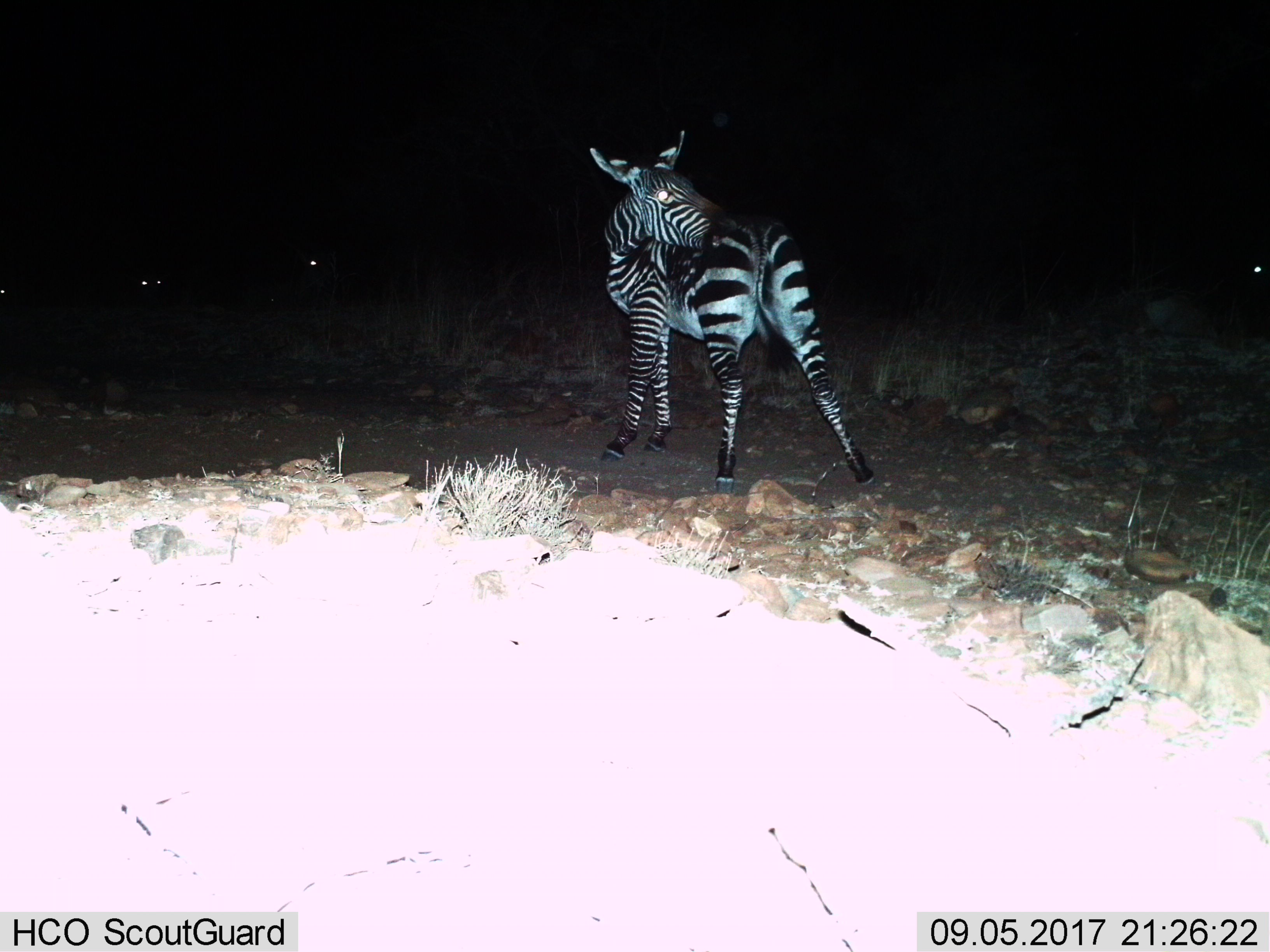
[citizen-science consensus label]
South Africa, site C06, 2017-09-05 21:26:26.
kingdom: Animalia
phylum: Chordata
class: Mammalia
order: Perissodactyla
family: Equidae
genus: Equus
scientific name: Equus zebra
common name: mountain zebra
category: zebramountain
Zebramountain (mountain zebra) (Equus zebra), count 3. Behavior (volunteer vote fractions): standing 100%, resting 12%, moving 0%, interacting 0%. Young present (vote fraction): 0%. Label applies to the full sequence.